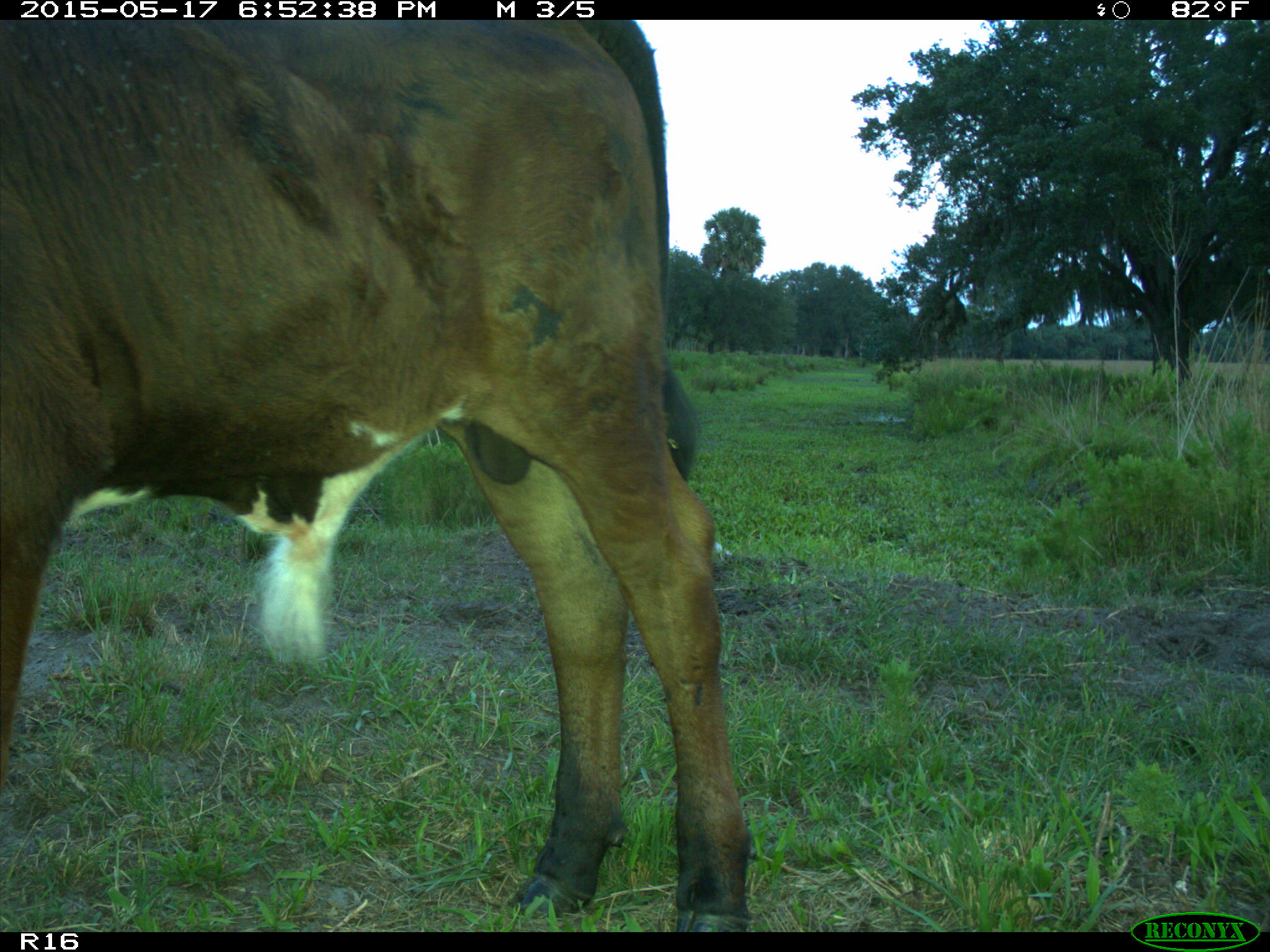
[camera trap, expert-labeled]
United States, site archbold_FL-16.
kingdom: Animalia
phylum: Chordata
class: Mammalia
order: Artiodactyla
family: Bovidae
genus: Bos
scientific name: Bos taurus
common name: domestic cow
Bos taurus (domestic cow).